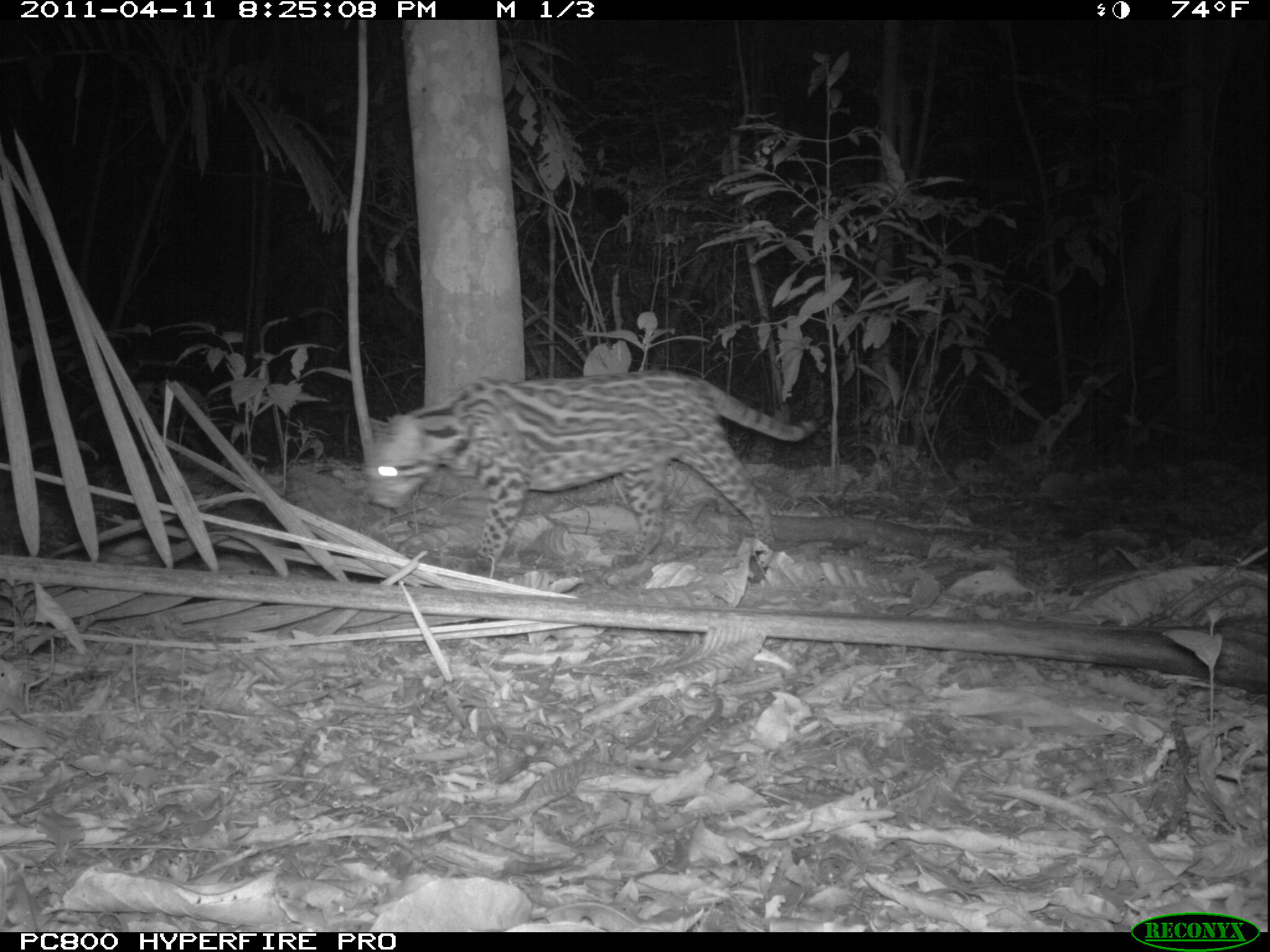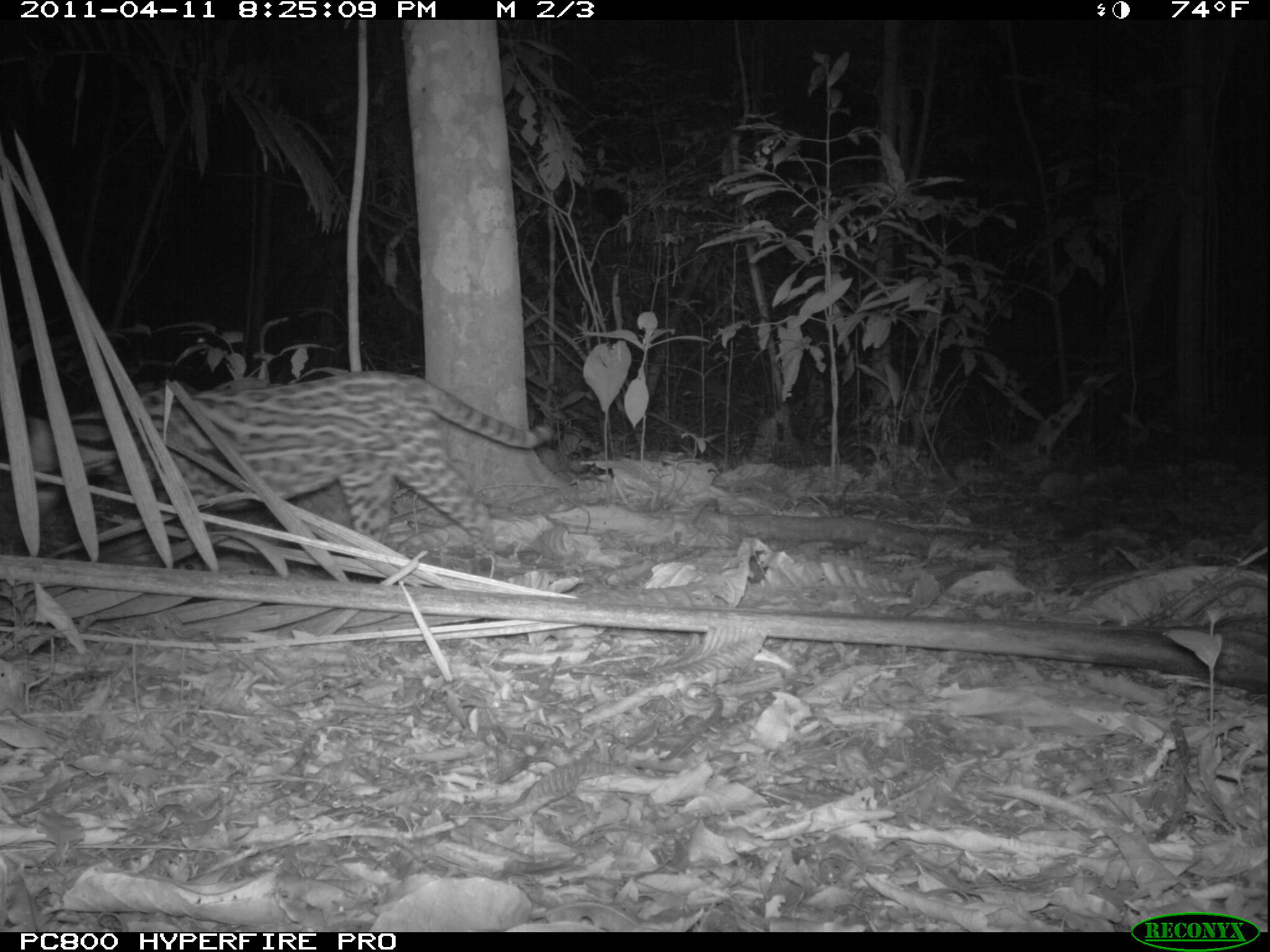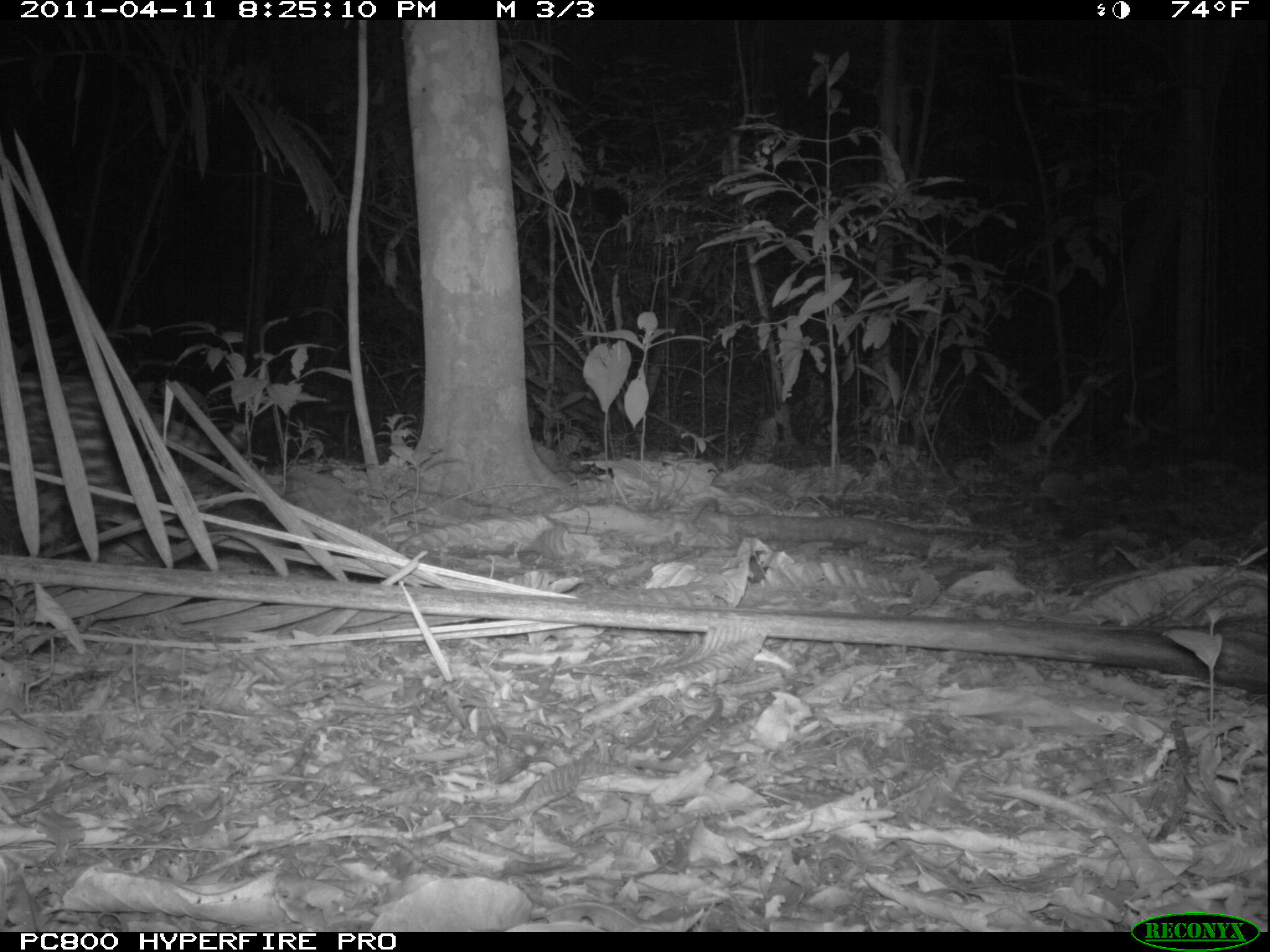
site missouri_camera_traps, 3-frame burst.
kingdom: Animalia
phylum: Chordata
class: Mammalia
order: Carnivora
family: Felidae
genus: Leopardus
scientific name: Leopardus pardalis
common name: ocelot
Ocelot (Leopardus pardalis). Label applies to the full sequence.